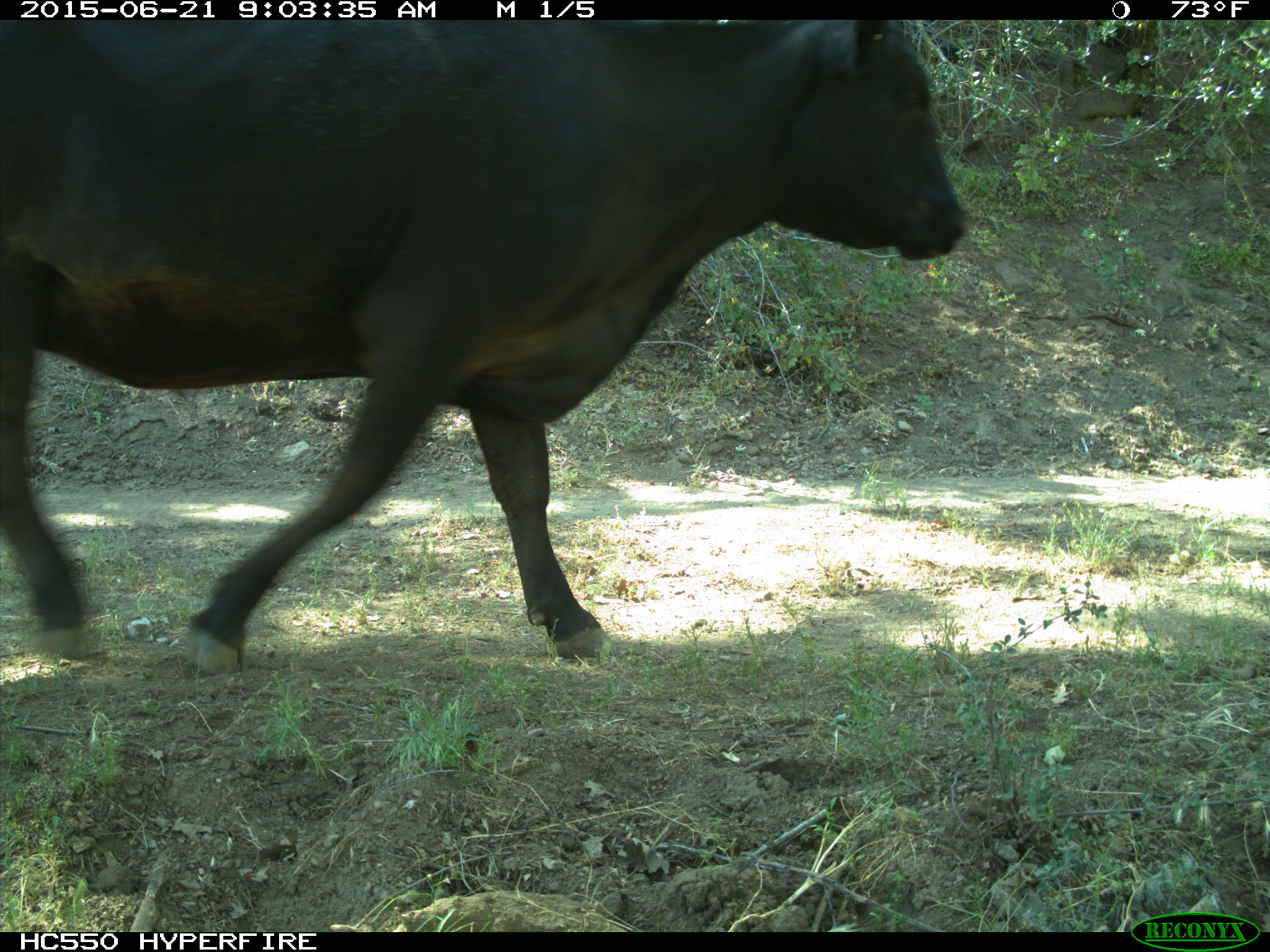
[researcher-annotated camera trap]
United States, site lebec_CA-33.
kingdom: Animalia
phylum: Chordata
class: Mammalia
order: Artiodactyla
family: Bovidae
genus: Bos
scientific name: Bos taurus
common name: domestic cow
Bos taurus (domestic cow).